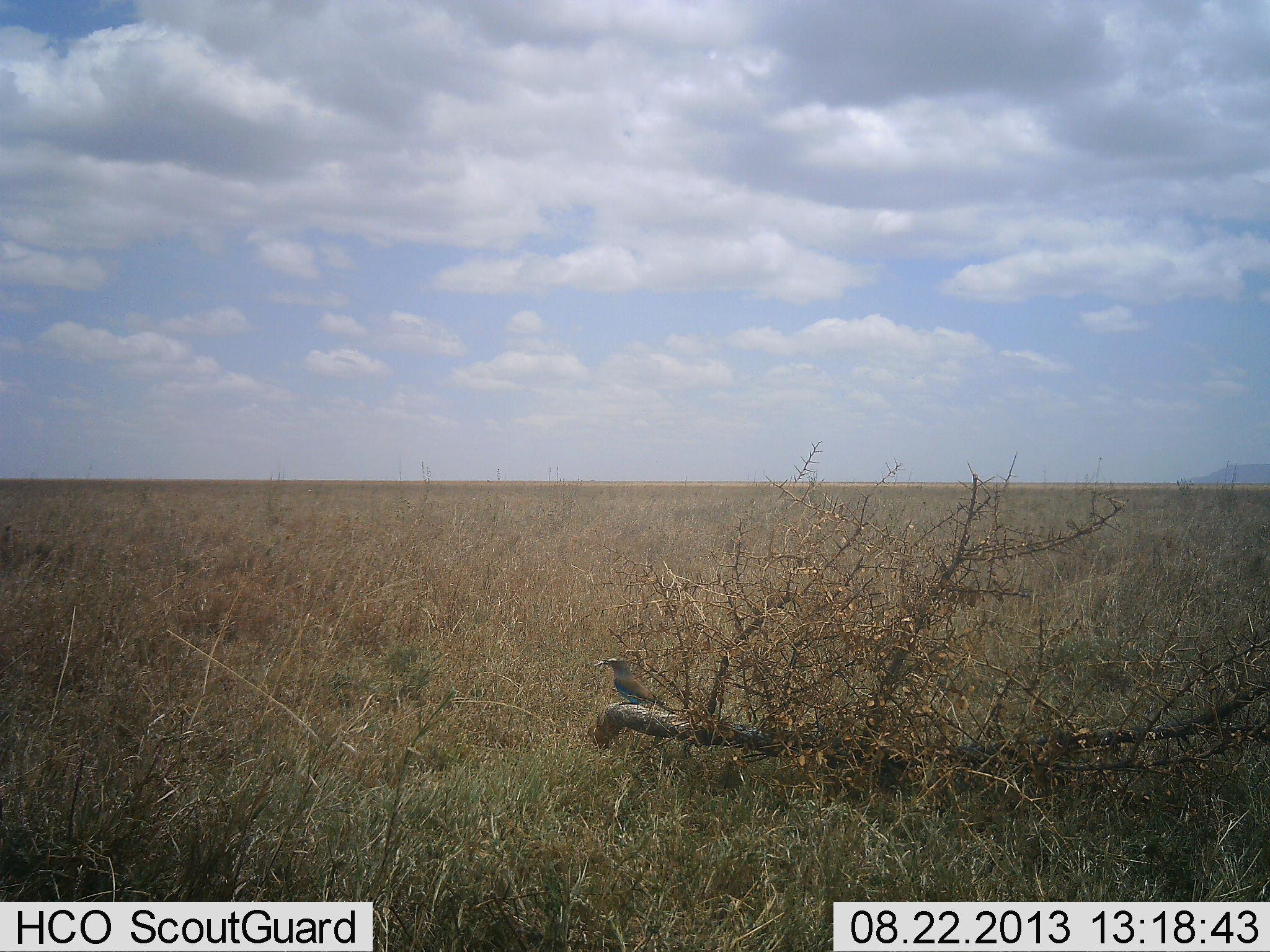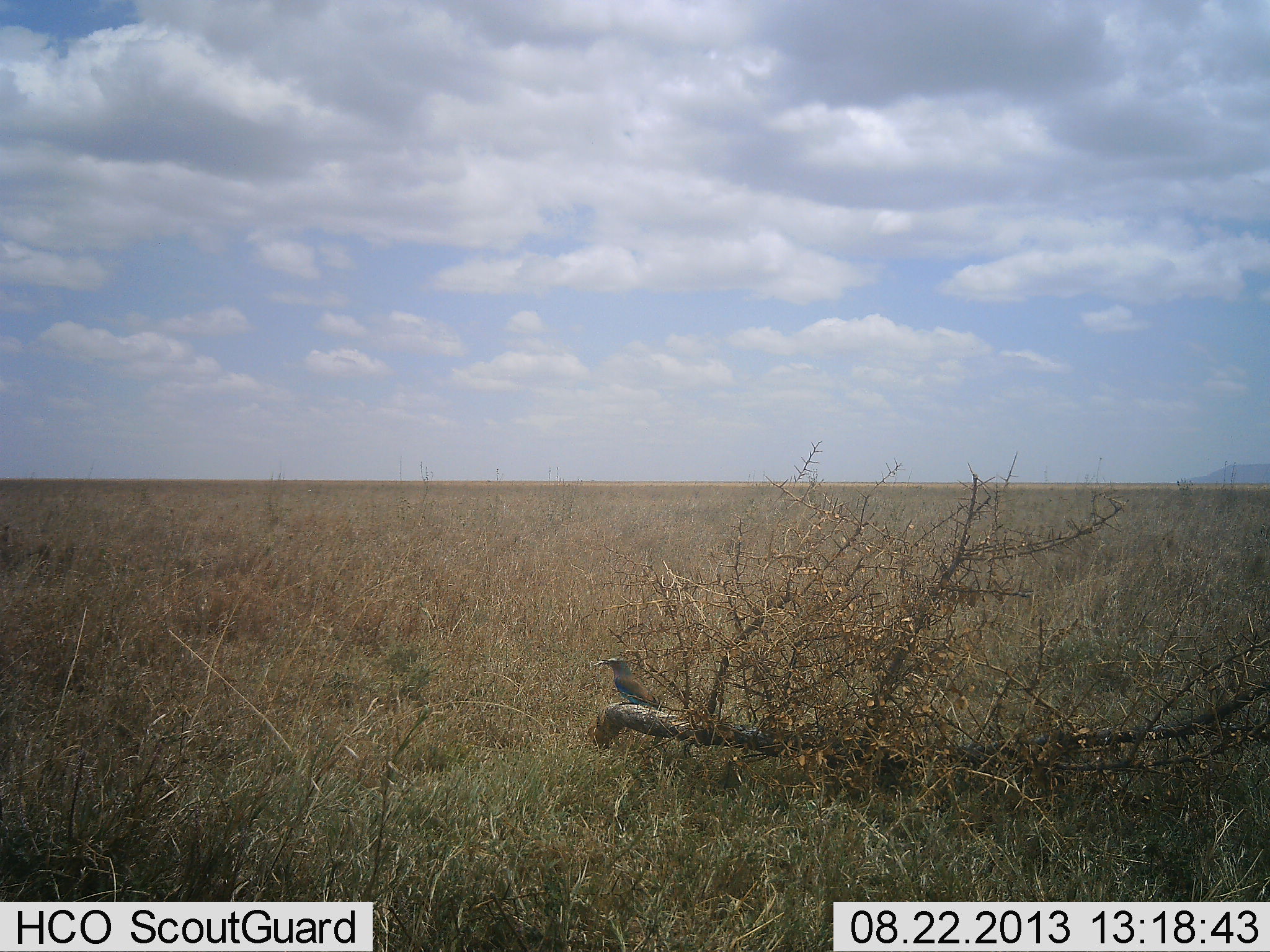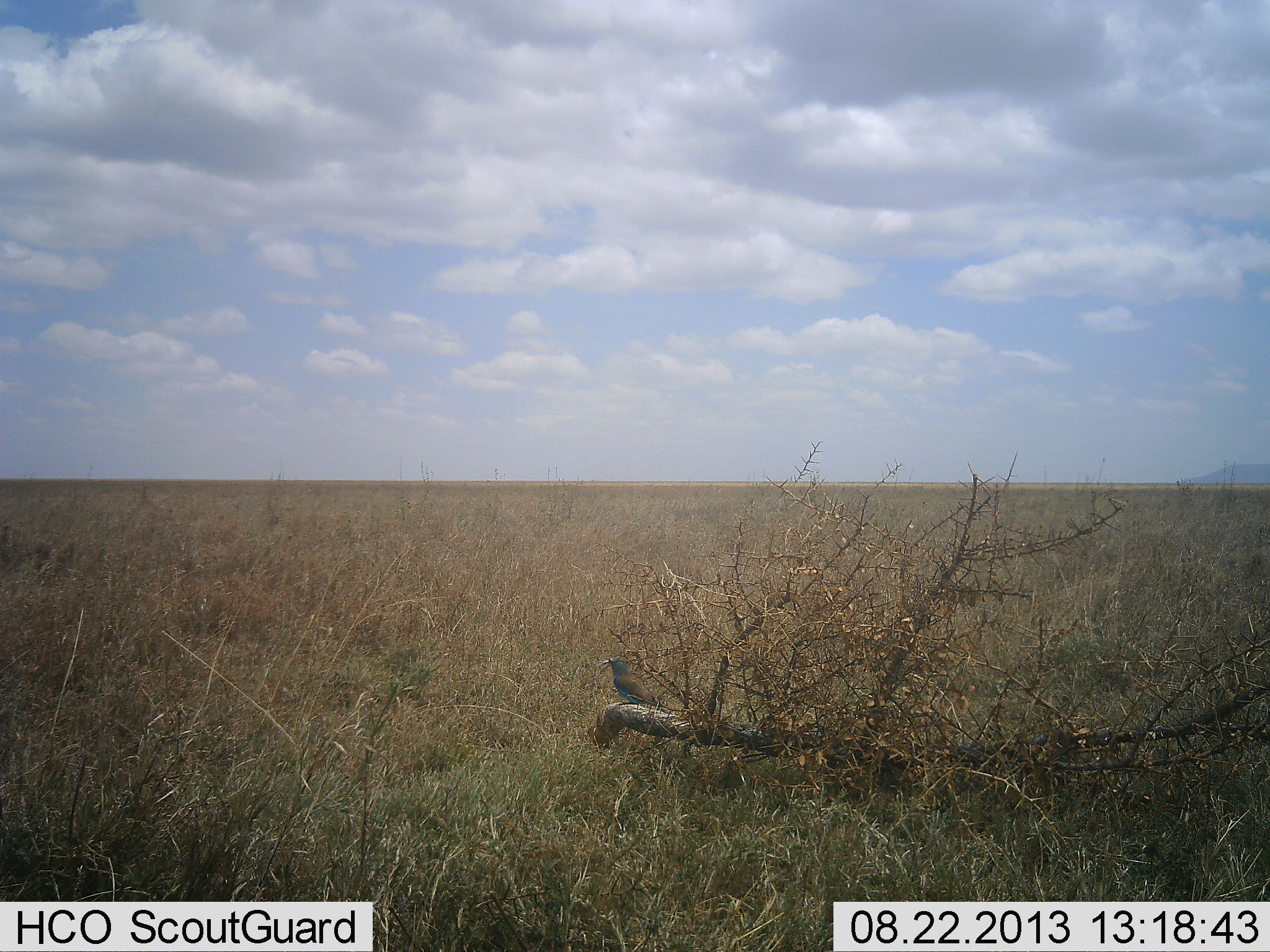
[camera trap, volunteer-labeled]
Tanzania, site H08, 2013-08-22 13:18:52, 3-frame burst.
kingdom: Animalia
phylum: Chordata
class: Aves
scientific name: Aves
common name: bird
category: otherbird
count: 1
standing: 59%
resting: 41%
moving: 4%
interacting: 0%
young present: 0%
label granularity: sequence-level